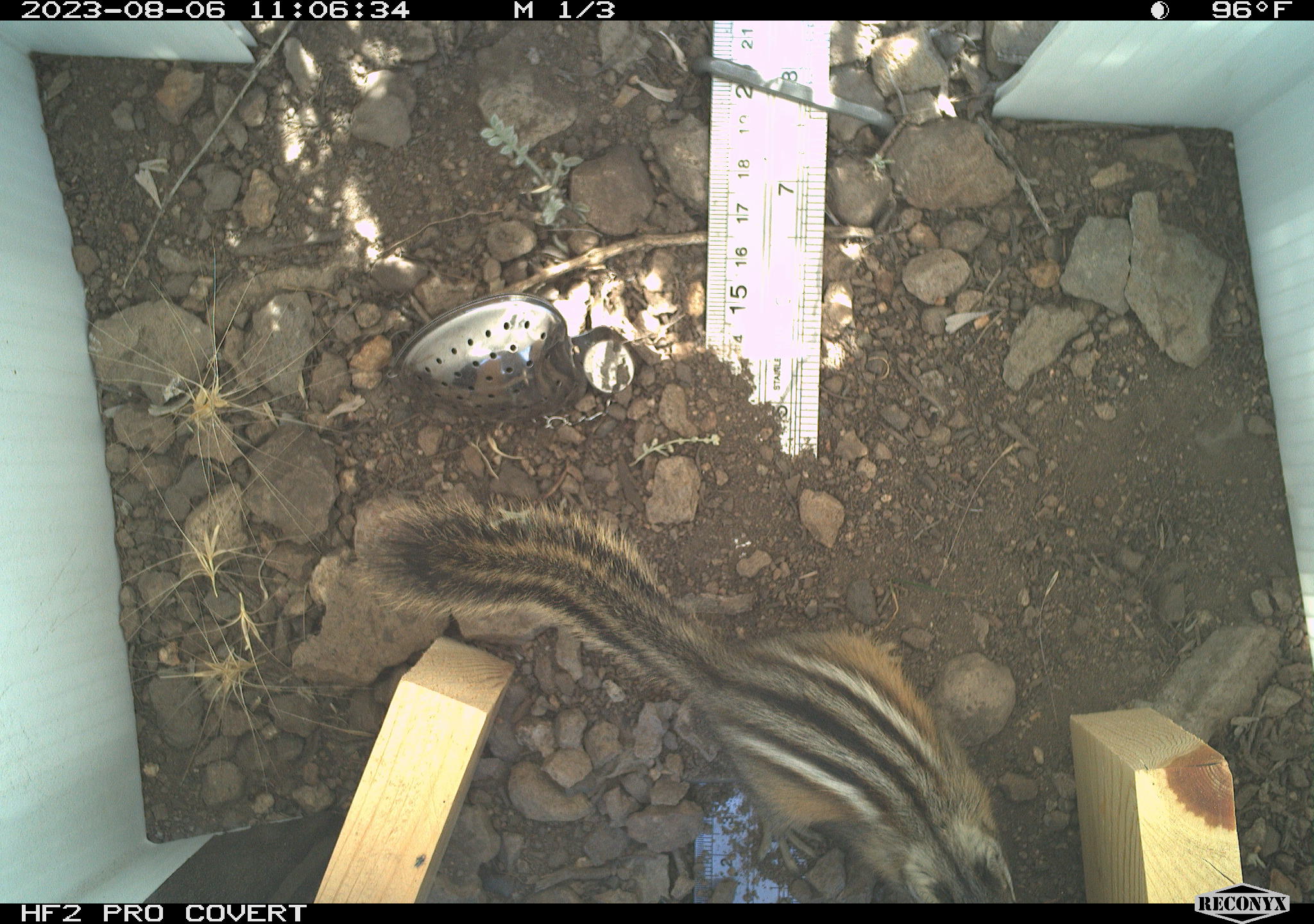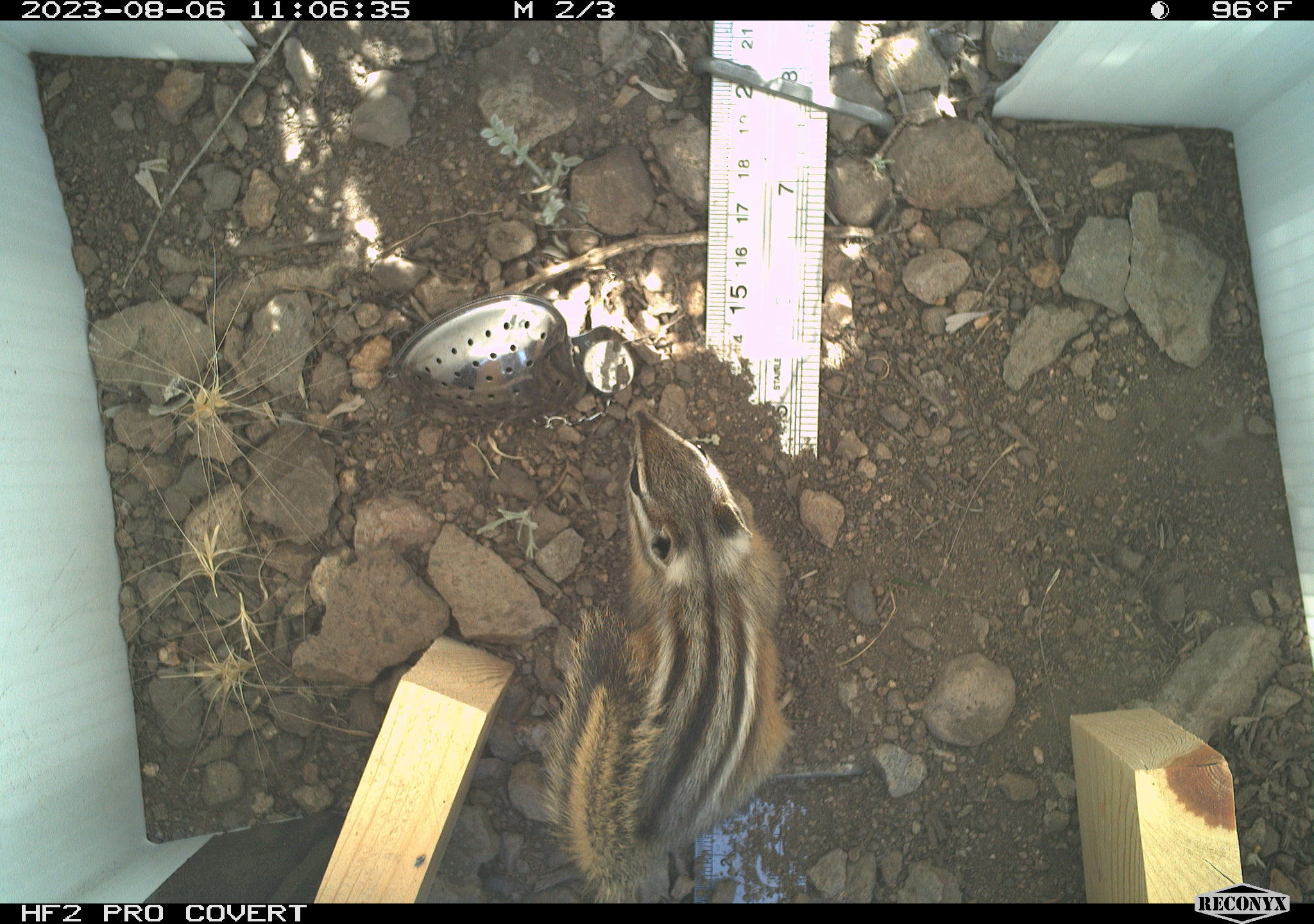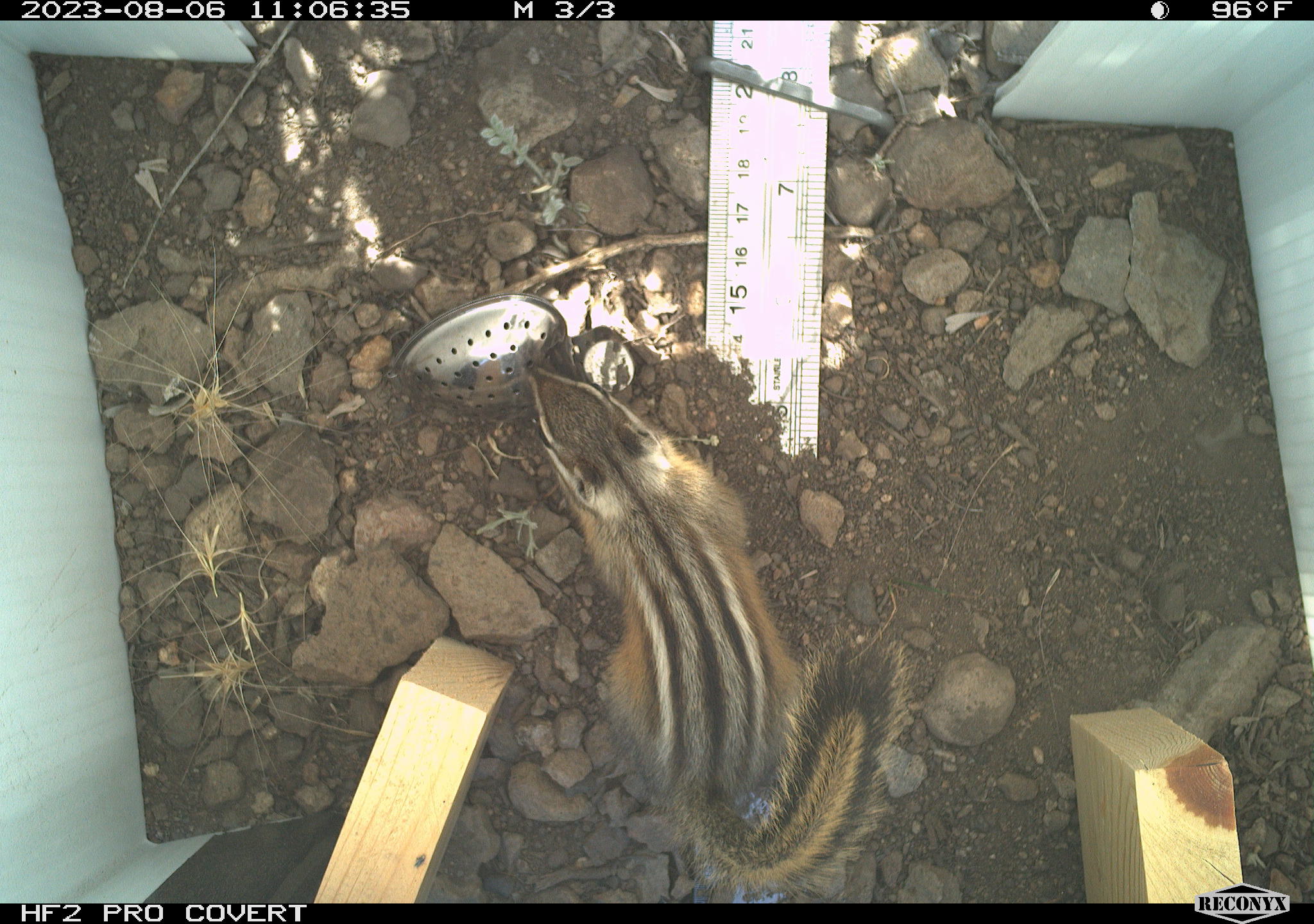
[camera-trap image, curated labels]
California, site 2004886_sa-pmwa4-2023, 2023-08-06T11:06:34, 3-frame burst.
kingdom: Animalia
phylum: Chordata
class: Mammalia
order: Rodentia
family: Sciuridae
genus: Neotamias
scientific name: Neotamias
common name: western chipmunks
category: neotamias species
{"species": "neotamias species (western chipmunks) (Neotamias)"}